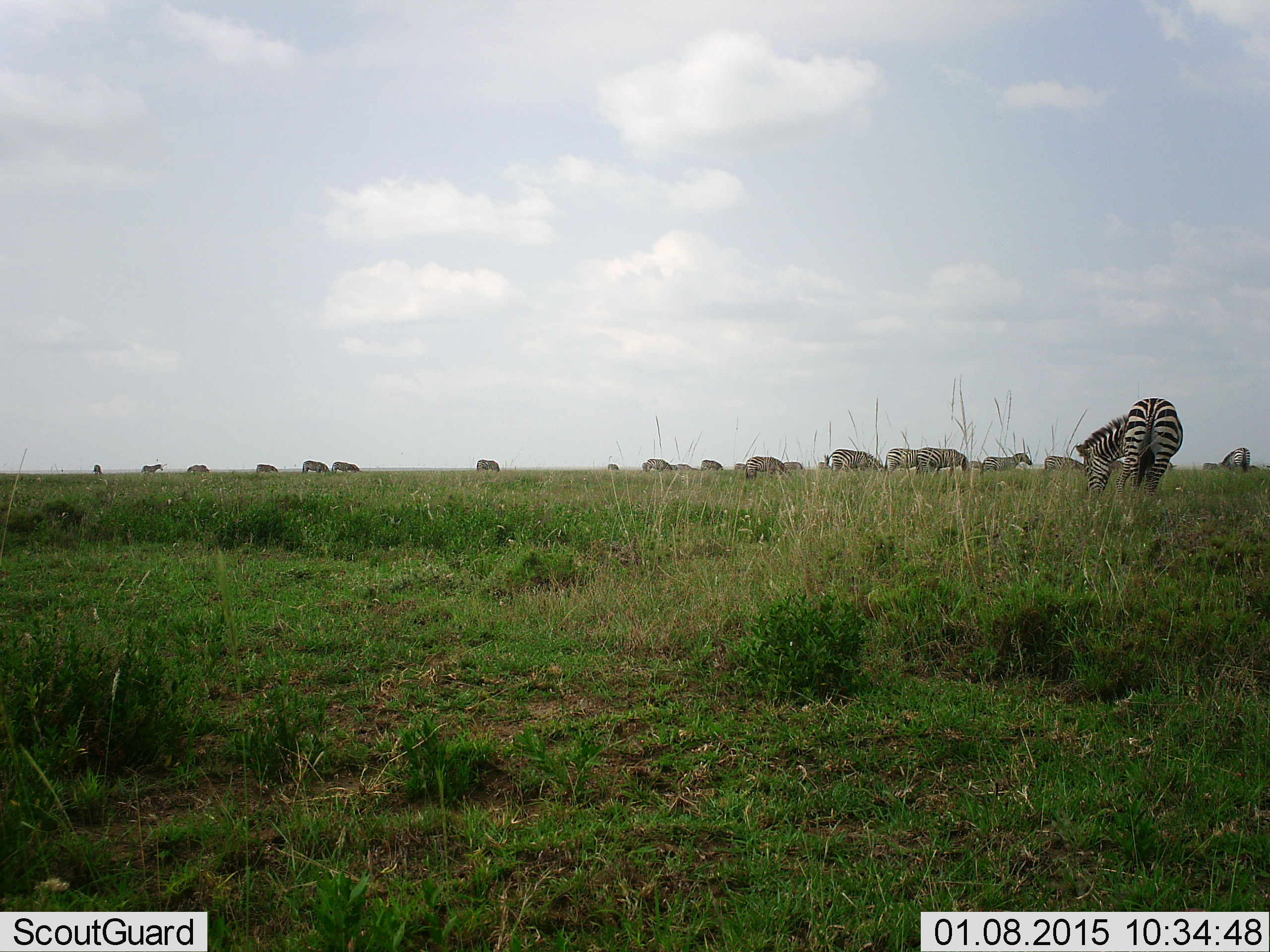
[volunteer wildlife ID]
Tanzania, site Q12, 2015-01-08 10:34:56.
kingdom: Animalia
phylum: Chordata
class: Mammalia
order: Perissodactyla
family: Equidae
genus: Equus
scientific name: Equus quagga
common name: plains zebra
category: zebra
Zebra (plains zebra) (Equus quagga), count 11-50. Behavior (volunteer vote fractions): standing 60%, resting 0%, moving 60%, interacting 10%. Young present (vote fraction): 0%. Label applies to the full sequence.